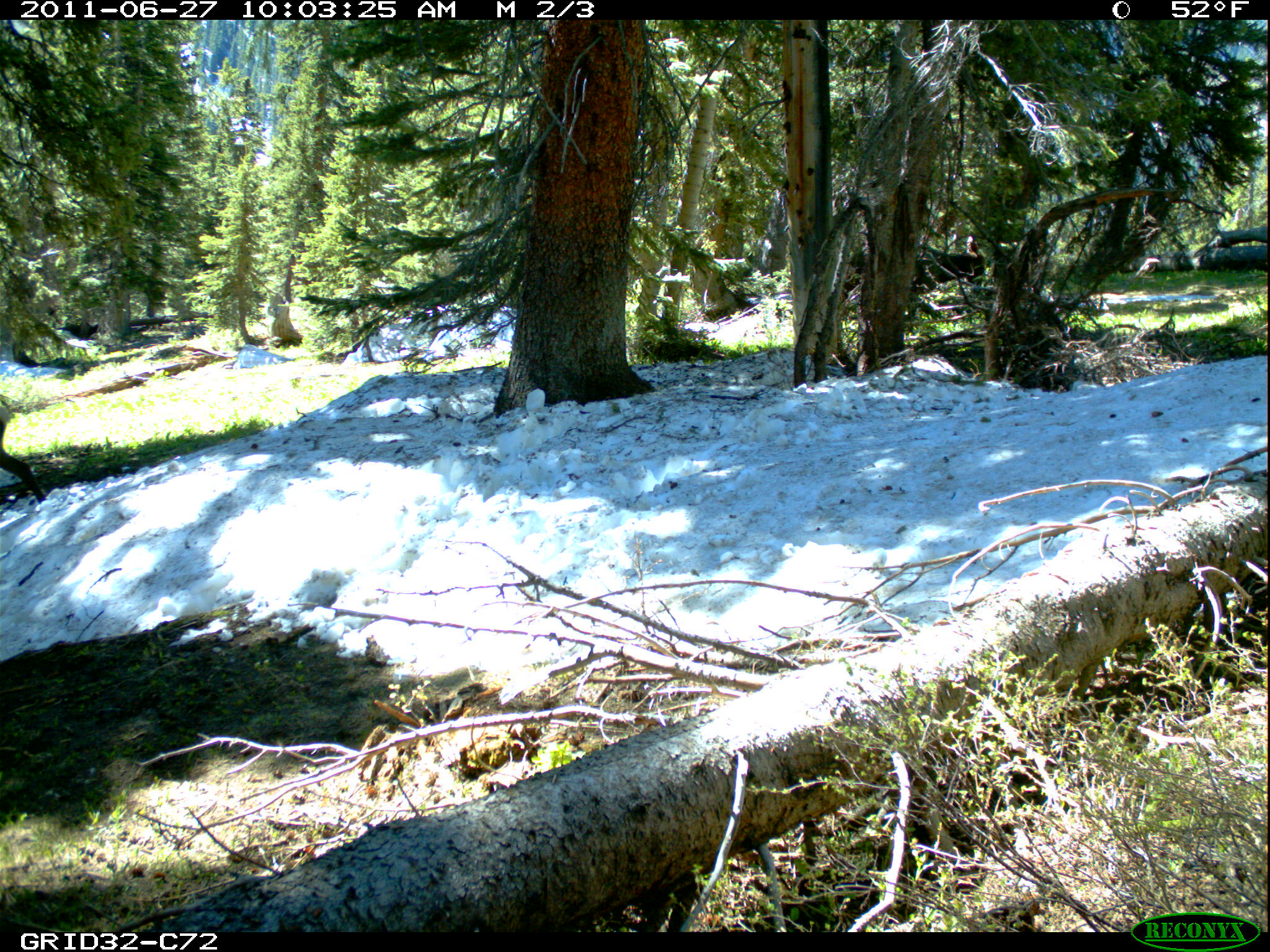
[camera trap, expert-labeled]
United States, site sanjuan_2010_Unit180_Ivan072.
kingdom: Animalia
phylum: Chordata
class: Mammalia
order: Artiodactyla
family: Cervidae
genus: Cervus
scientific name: Cervus elaphus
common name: red deer